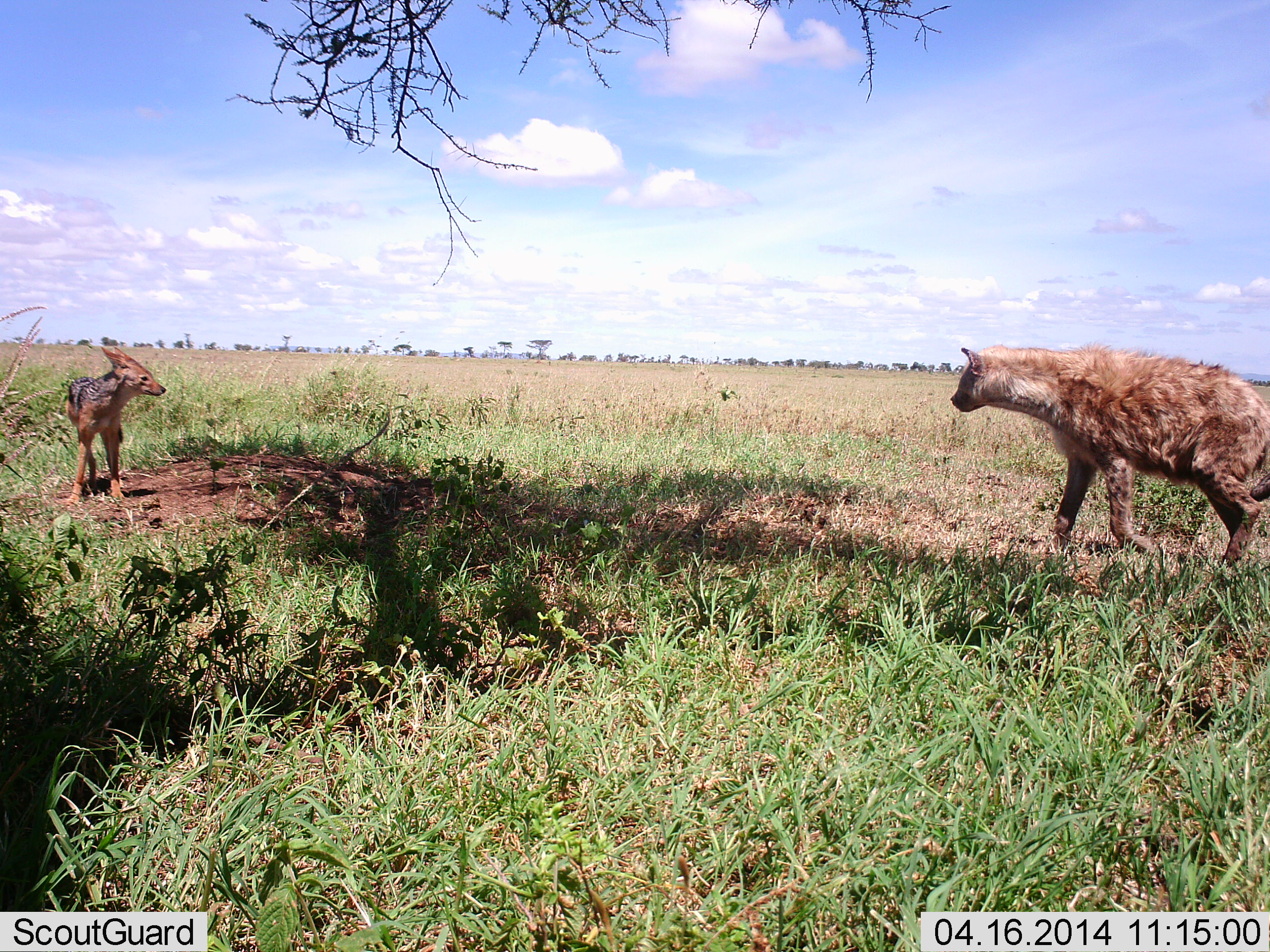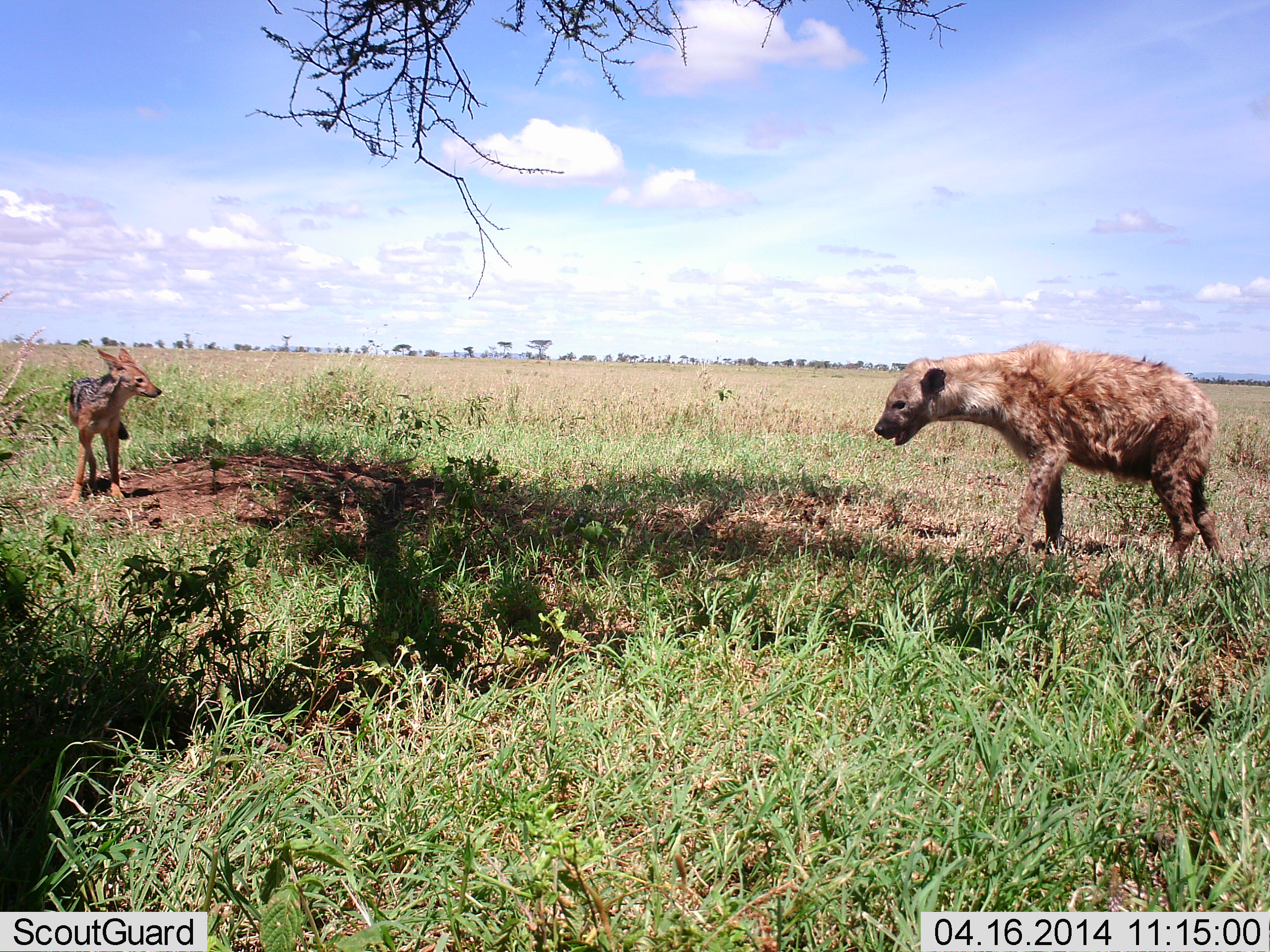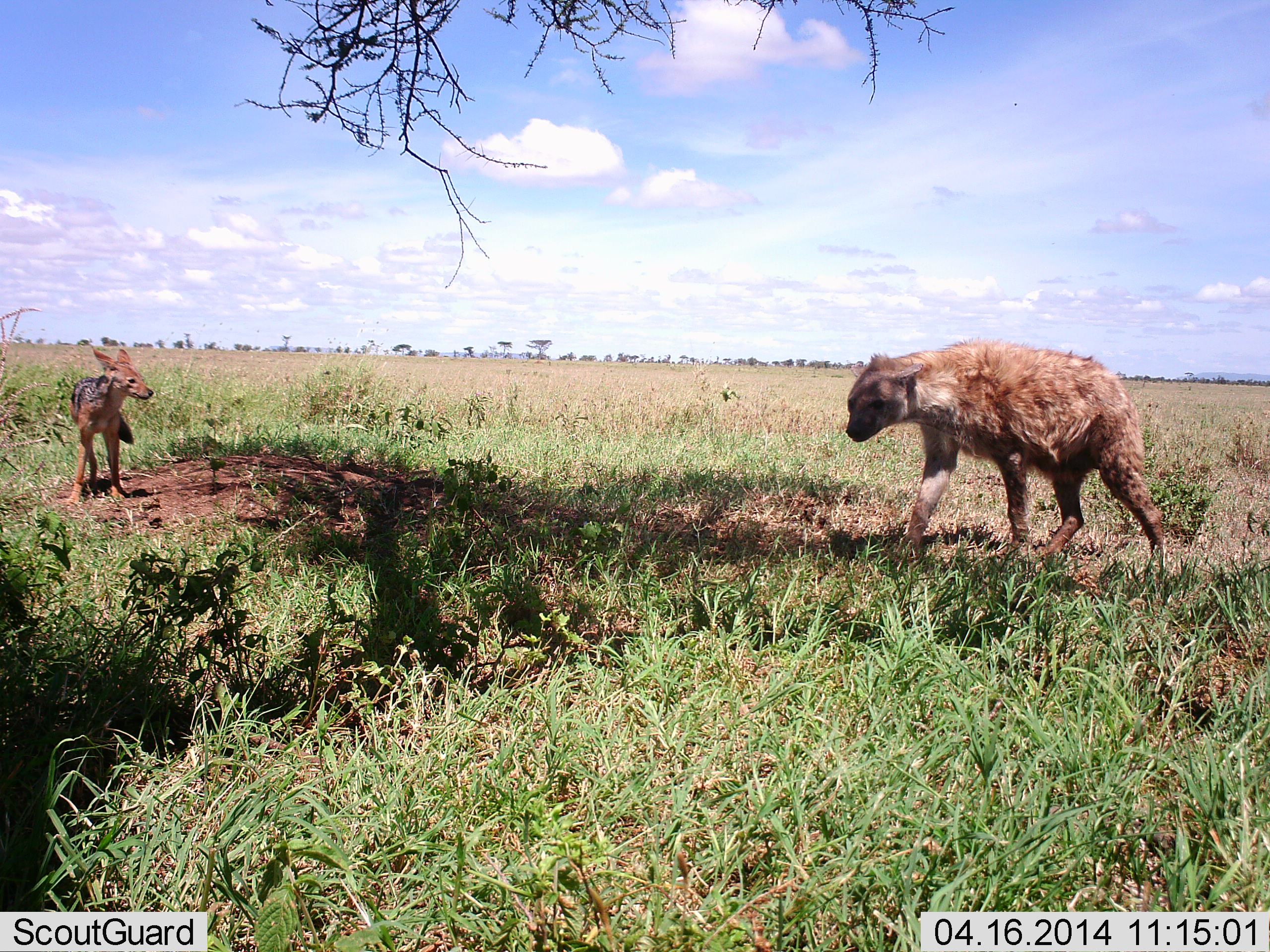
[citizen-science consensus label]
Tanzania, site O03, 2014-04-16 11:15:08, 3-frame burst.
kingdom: Animalia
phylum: Chordata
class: Mammalia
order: Carnivora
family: Hyaenidae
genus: Crocuta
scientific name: Crocuta crocuta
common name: spotted hyena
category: hyenaspotted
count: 1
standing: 27%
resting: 0%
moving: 73%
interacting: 0%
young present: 9%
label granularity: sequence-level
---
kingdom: Animalia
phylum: Chordata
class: Mammalia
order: Carnivora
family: Canidae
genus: Lupulella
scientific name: Lupulella mesomelas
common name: black-backed jackal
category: jackal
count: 1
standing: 100%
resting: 0%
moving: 0%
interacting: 0%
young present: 0%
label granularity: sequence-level